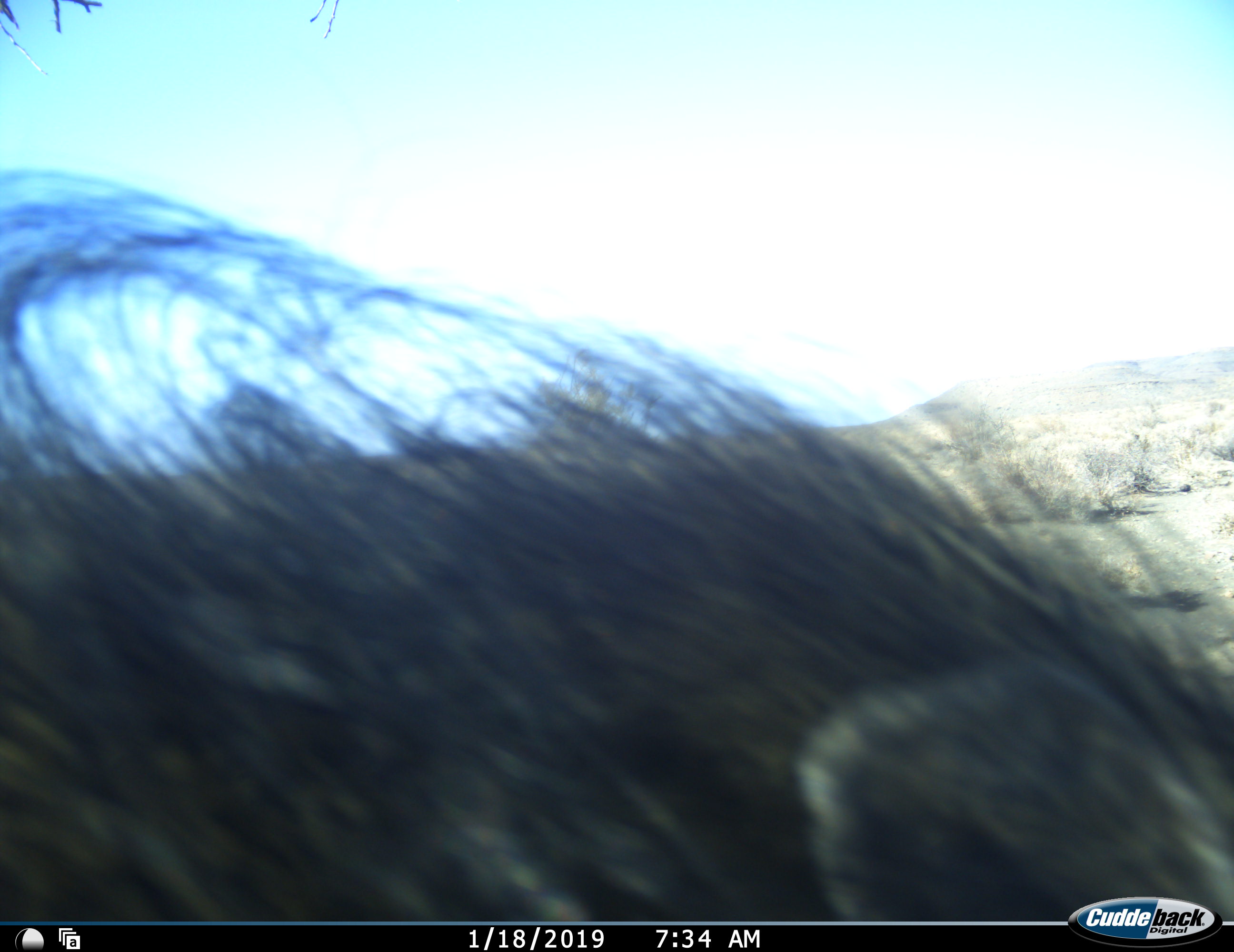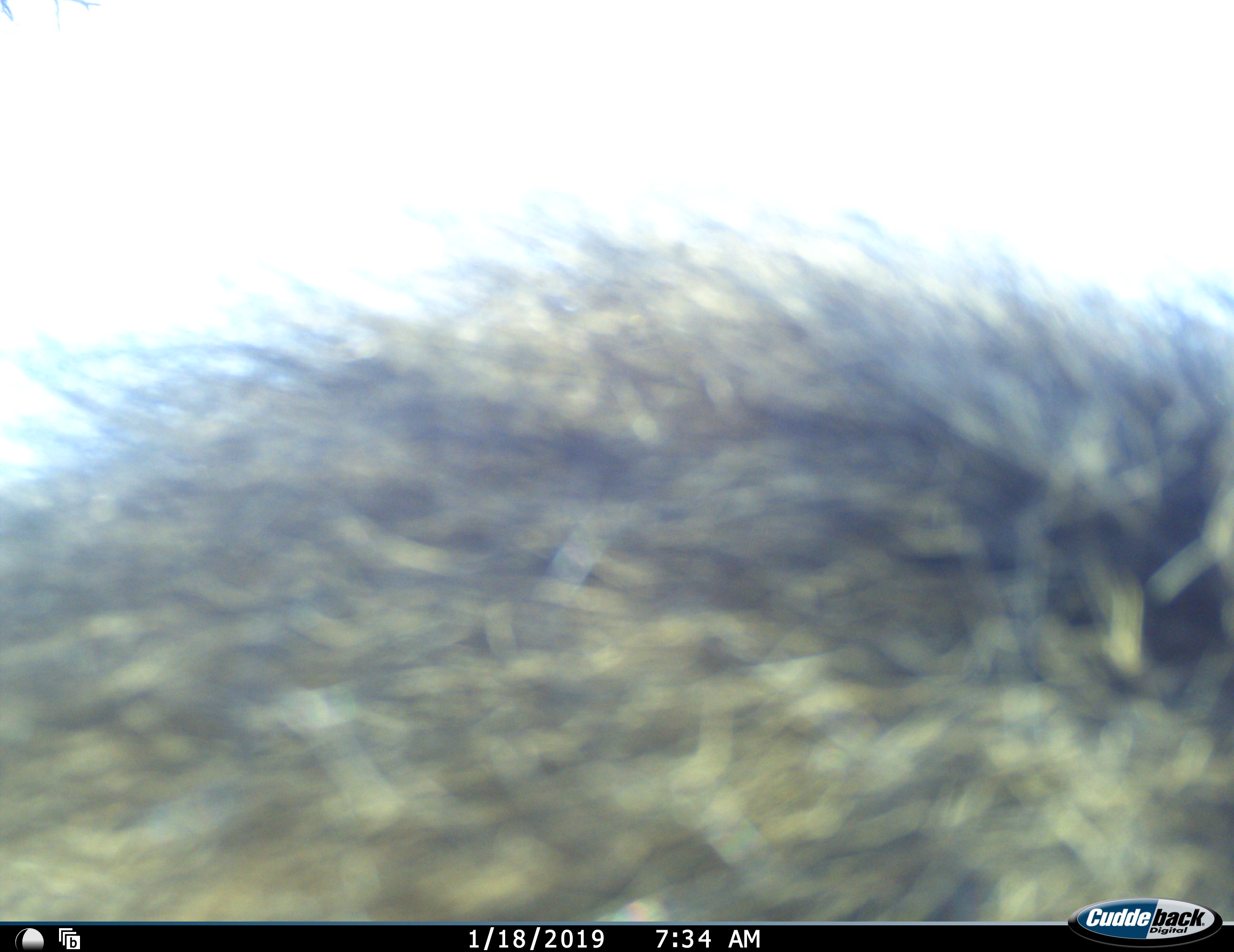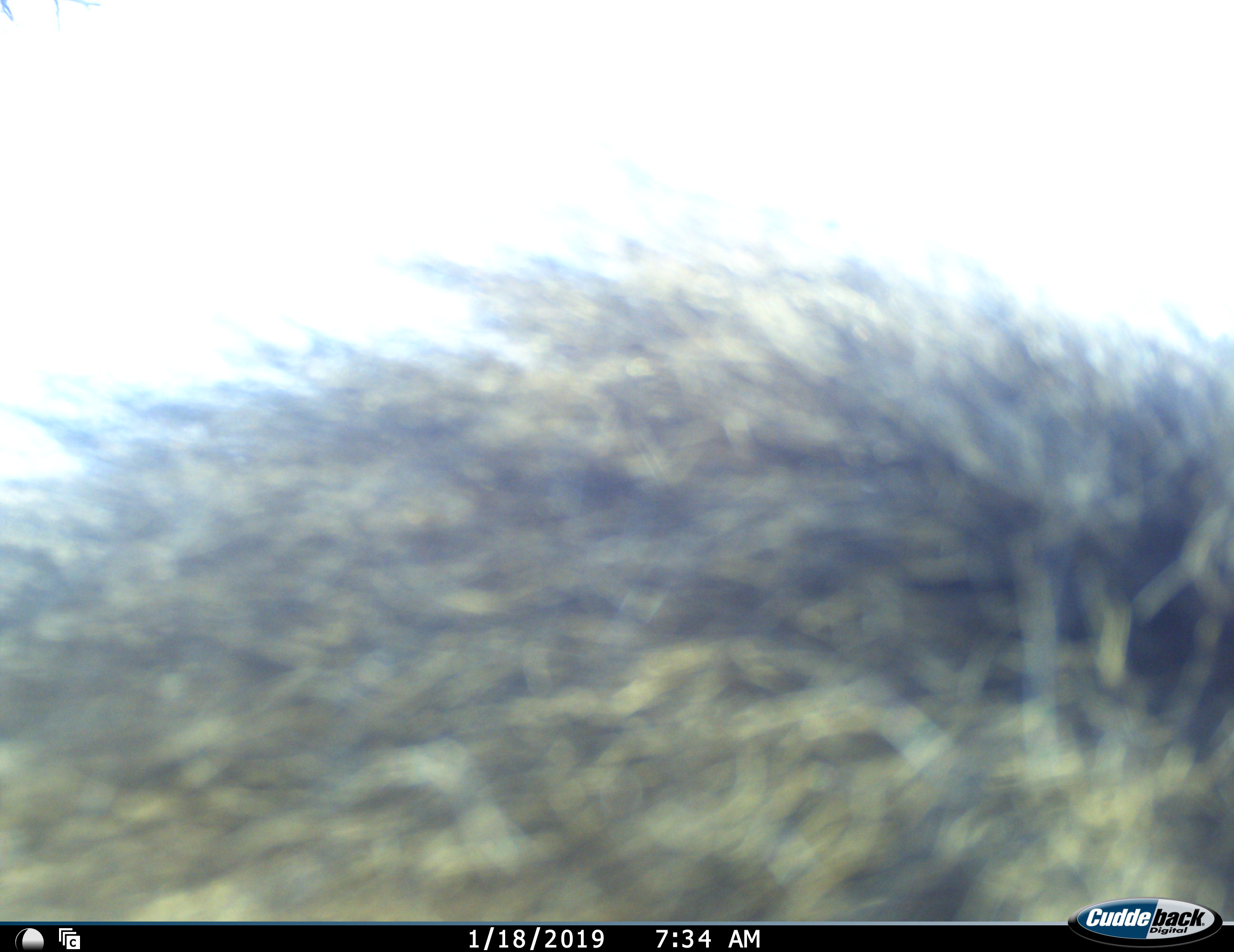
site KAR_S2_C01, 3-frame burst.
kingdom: Animalia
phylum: Chordata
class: Mammalia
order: Primates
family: Cercopithecidae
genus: Papio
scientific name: Papio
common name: baboon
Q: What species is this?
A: Baboon (Papio).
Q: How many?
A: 1.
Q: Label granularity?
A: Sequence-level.